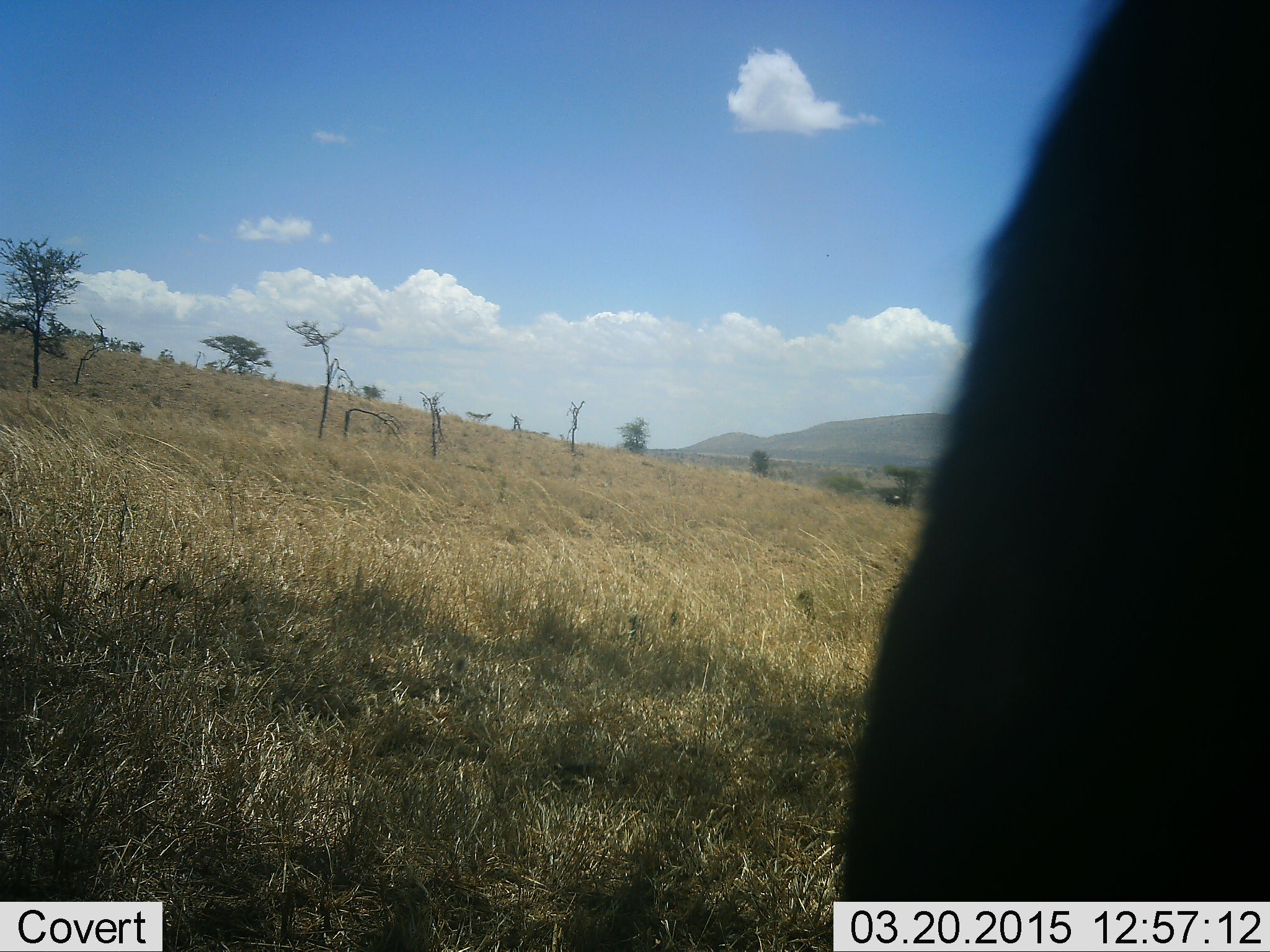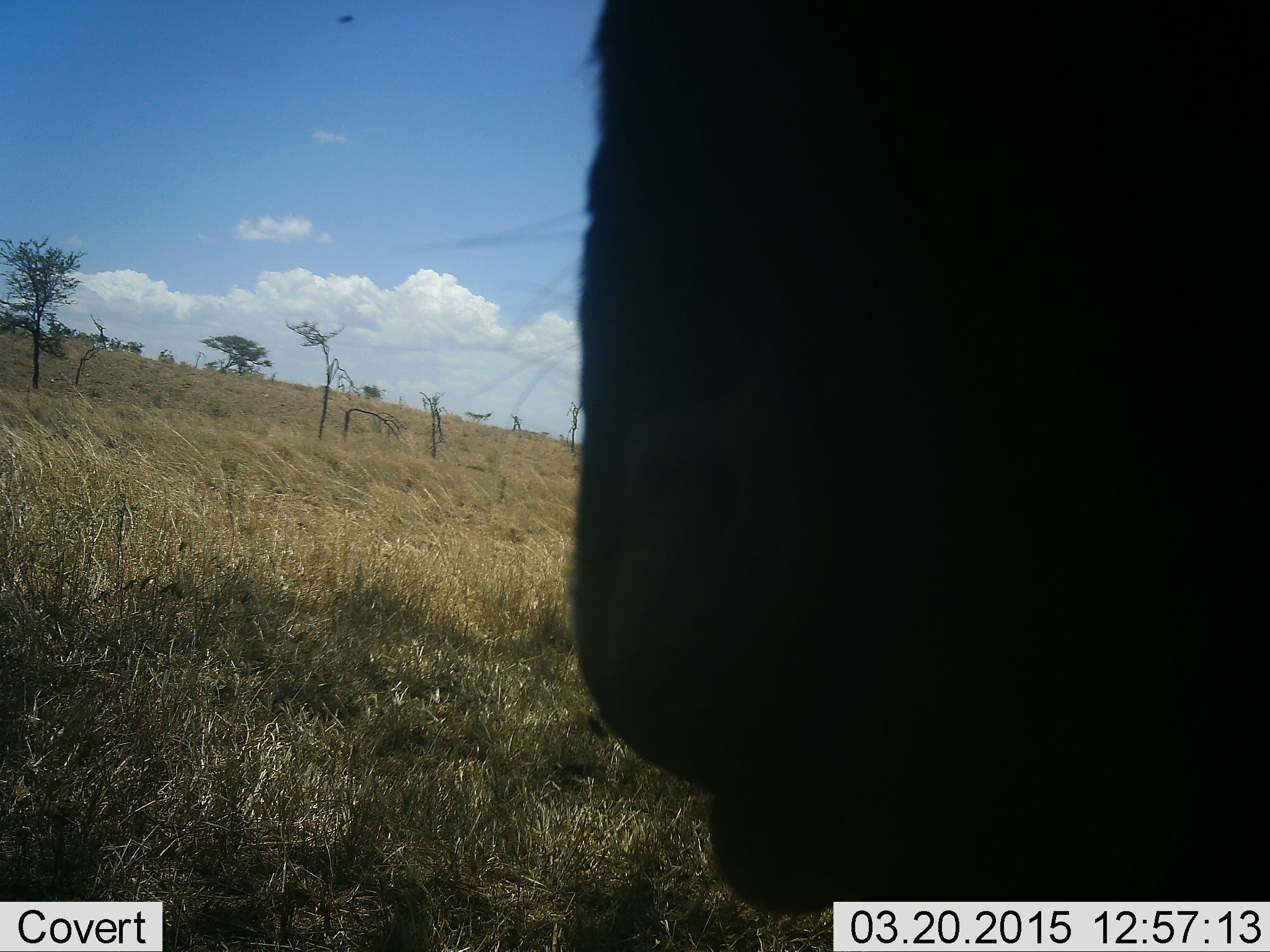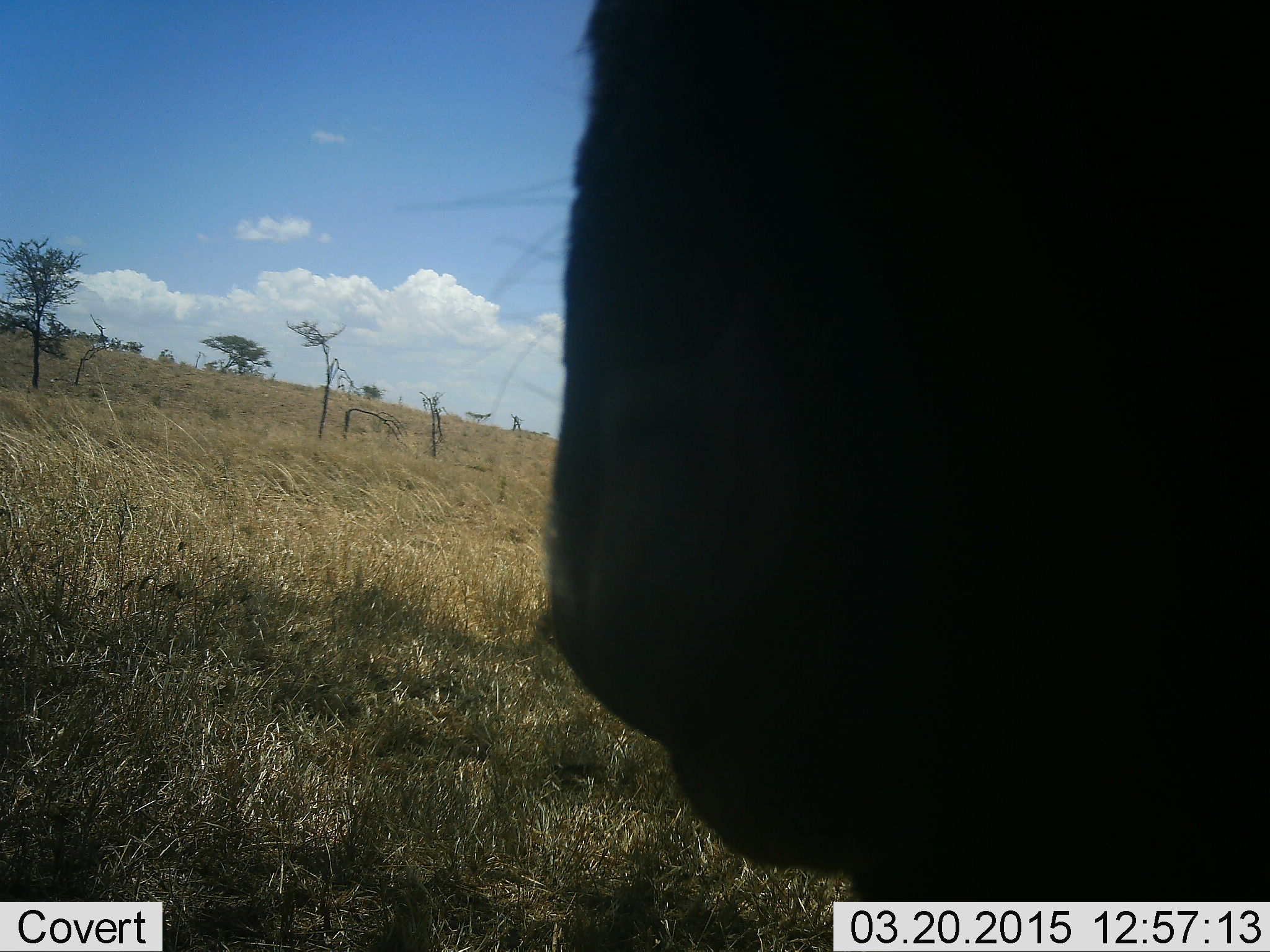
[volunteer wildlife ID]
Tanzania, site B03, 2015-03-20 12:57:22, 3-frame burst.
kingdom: Animalia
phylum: Chordata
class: Mammalia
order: Artiodactyla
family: Bovidae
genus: Connochaetes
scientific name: Connochaetes taurinus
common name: blue wildebeest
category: wildebeest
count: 1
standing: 73%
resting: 0%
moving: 27%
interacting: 0%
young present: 0%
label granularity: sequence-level